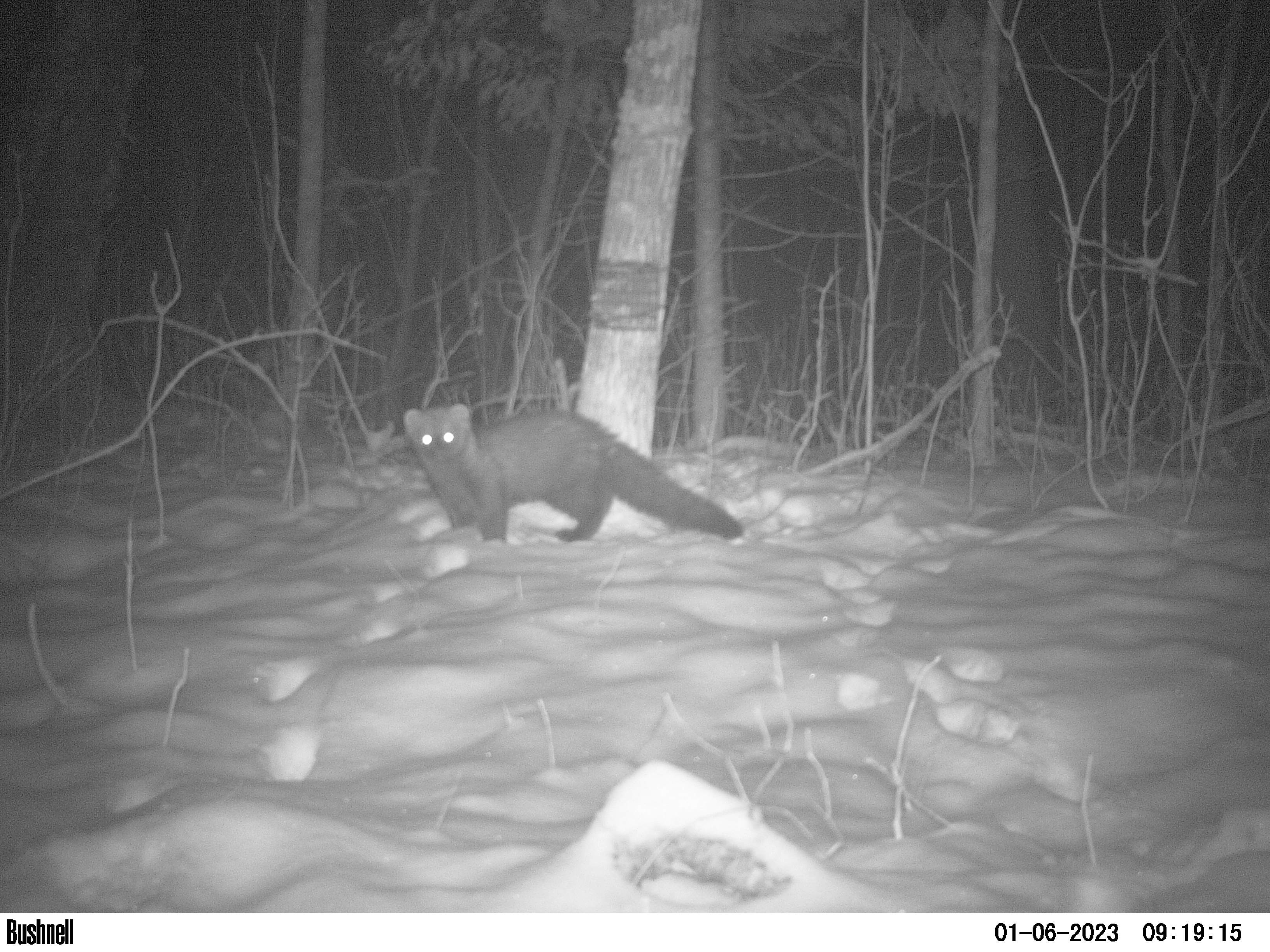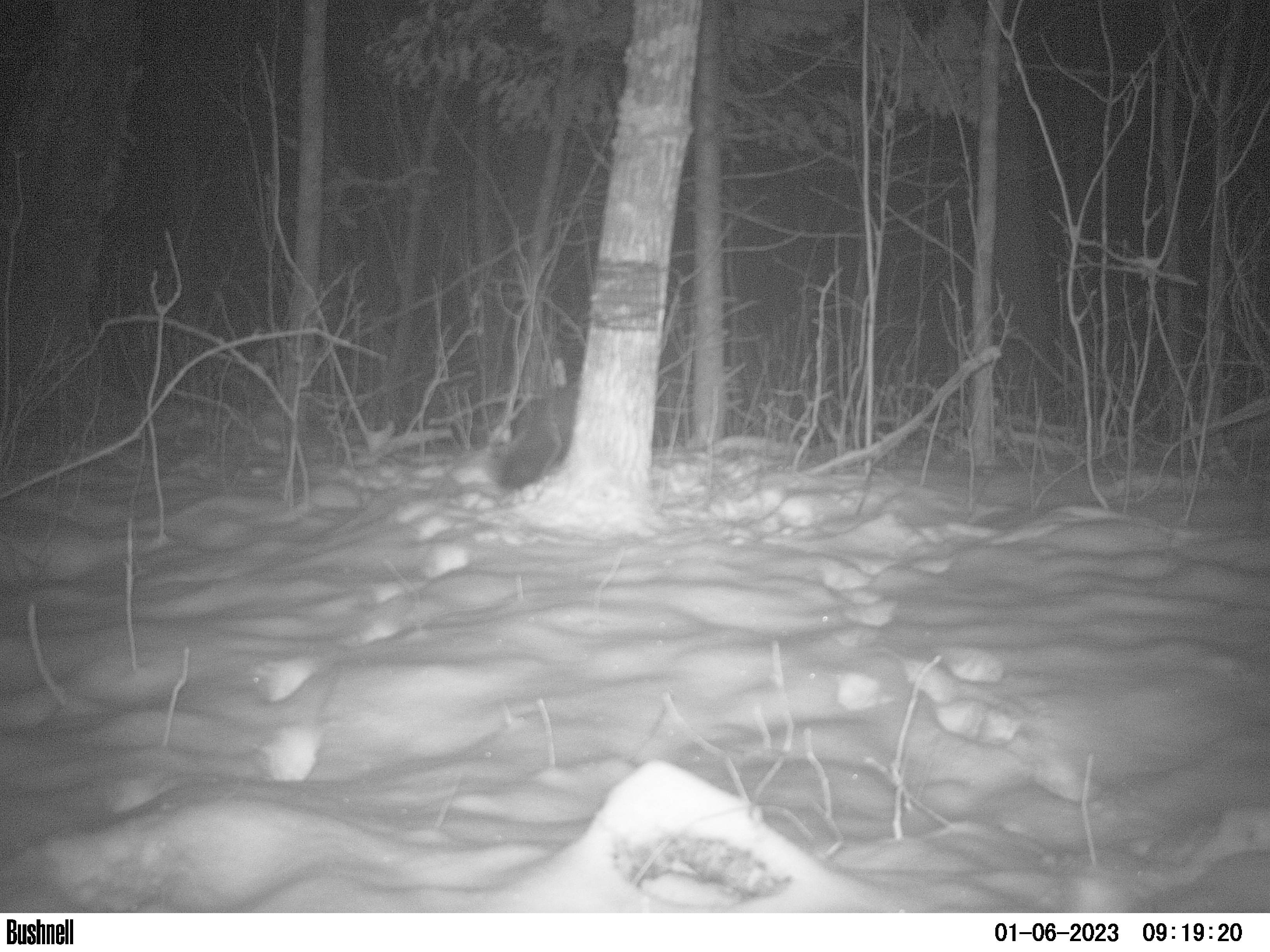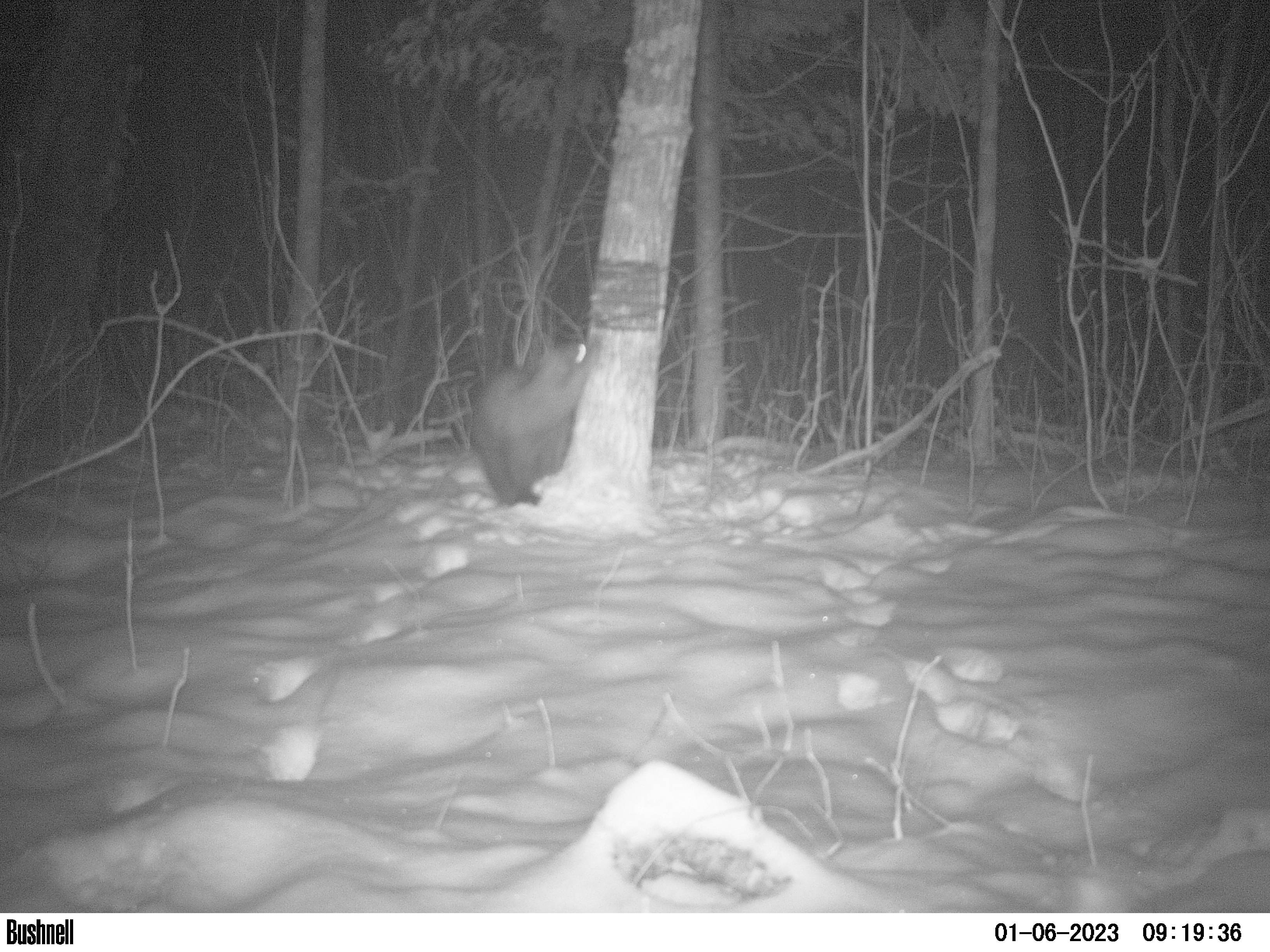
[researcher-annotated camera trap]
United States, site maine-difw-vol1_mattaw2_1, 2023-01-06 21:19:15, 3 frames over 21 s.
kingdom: Animalia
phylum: Chordata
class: Mammalia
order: Carnivora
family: Mustelidae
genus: Pekania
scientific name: Pekania pennanti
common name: fisher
Fisher (Pekania pennanti).